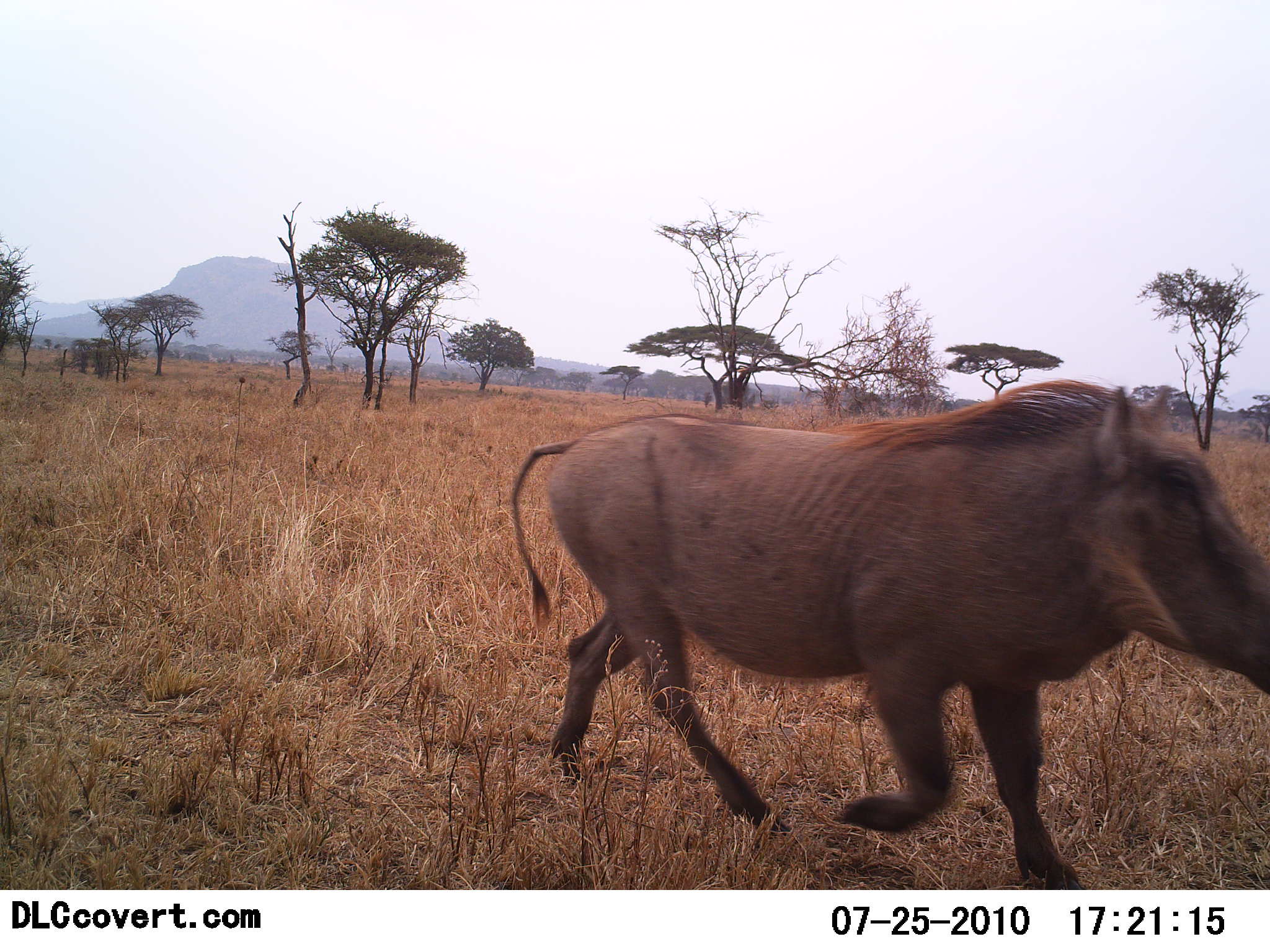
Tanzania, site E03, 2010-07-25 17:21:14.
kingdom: Animalia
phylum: Chordata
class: Mammalia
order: Artiodactyla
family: Suidae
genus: Phacochoerus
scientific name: Phacochoerus africanus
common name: warthog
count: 1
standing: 6%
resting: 0%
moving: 100%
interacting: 0%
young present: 0%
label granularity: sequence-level